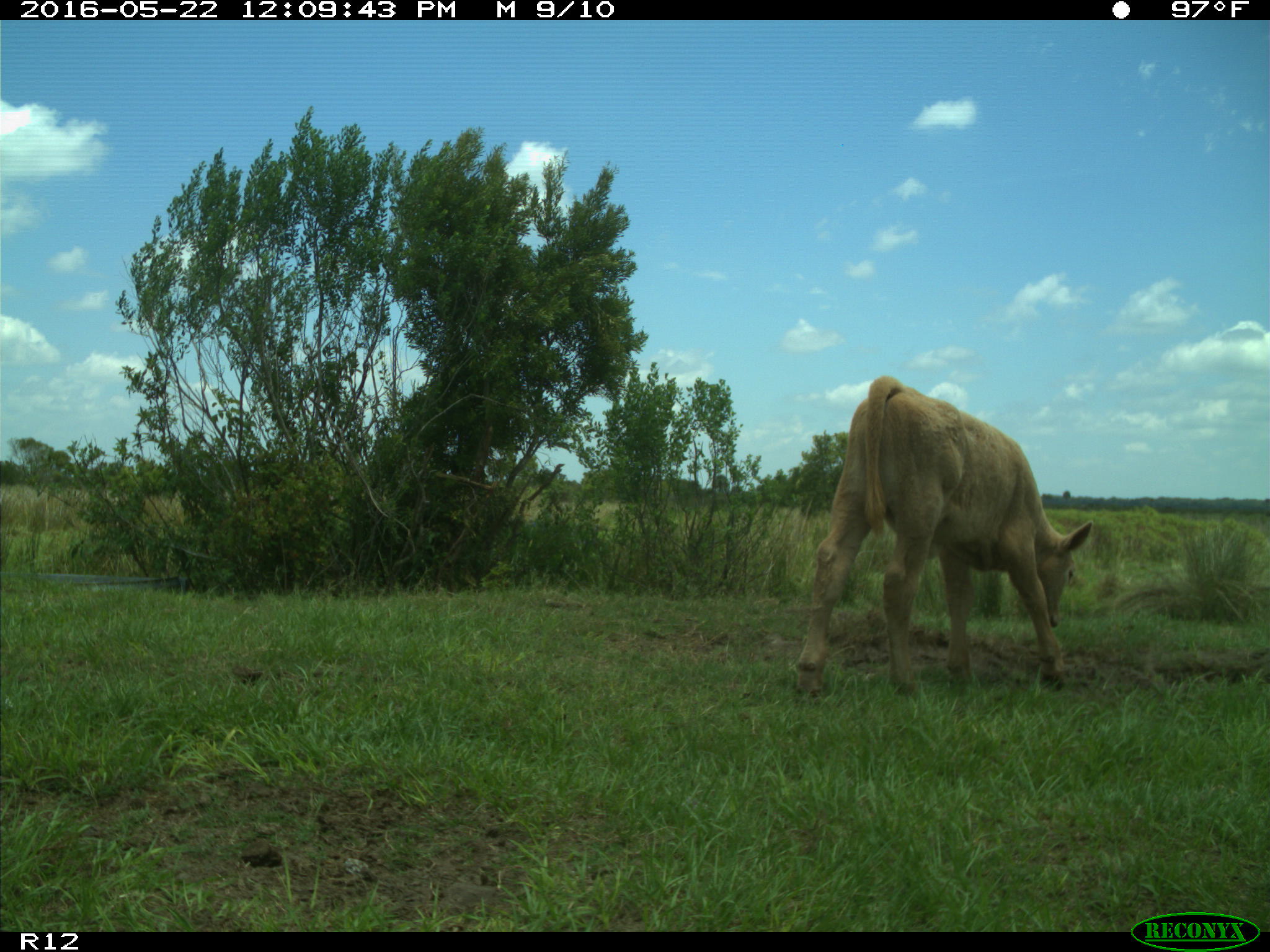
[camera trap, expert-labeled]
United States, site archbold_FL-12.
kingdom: Animalia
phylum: Chordata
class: Mammalia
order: Artiodactyla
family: Bovidae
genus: Bos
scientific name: Bos taurus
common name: domestic cow